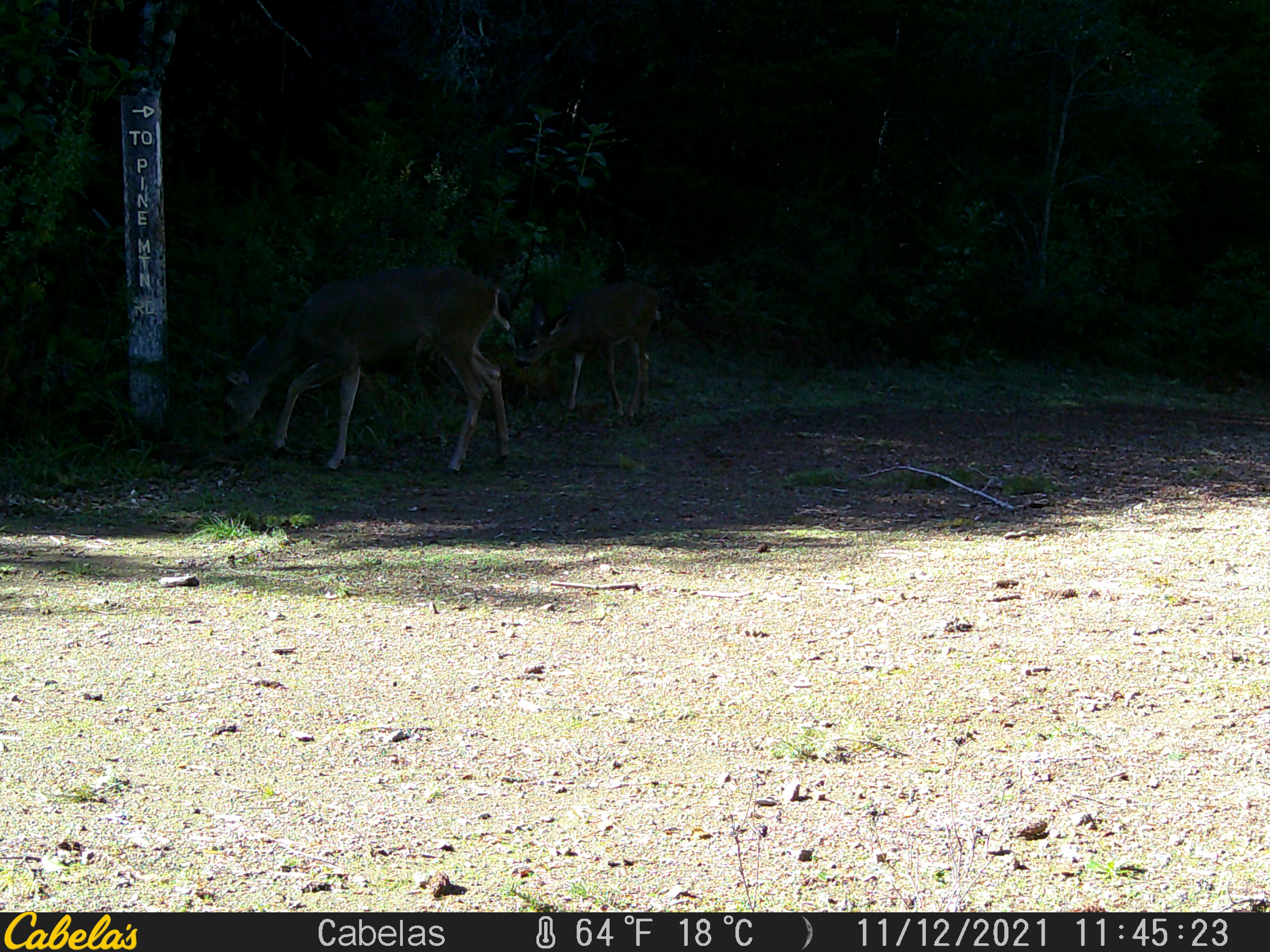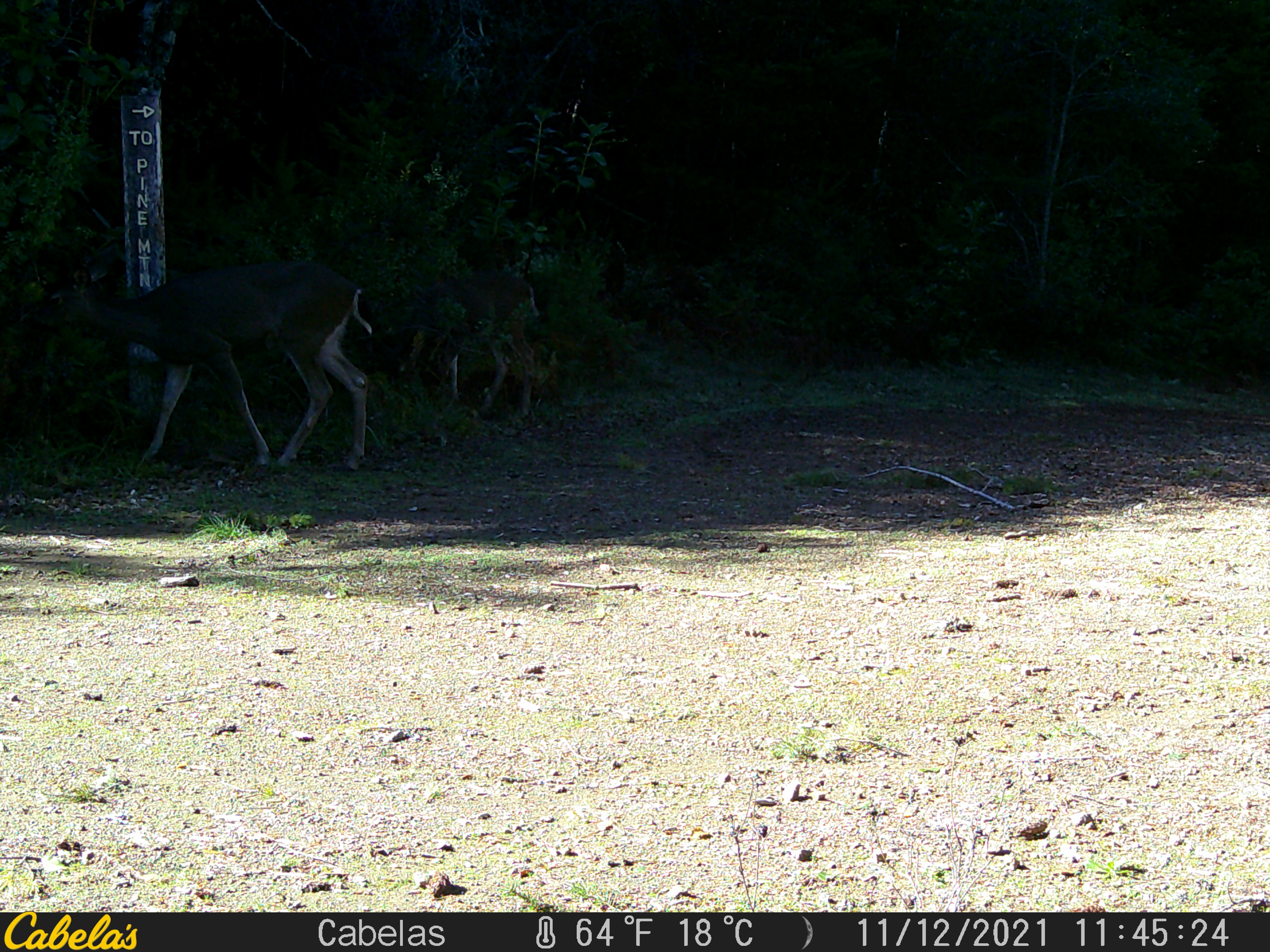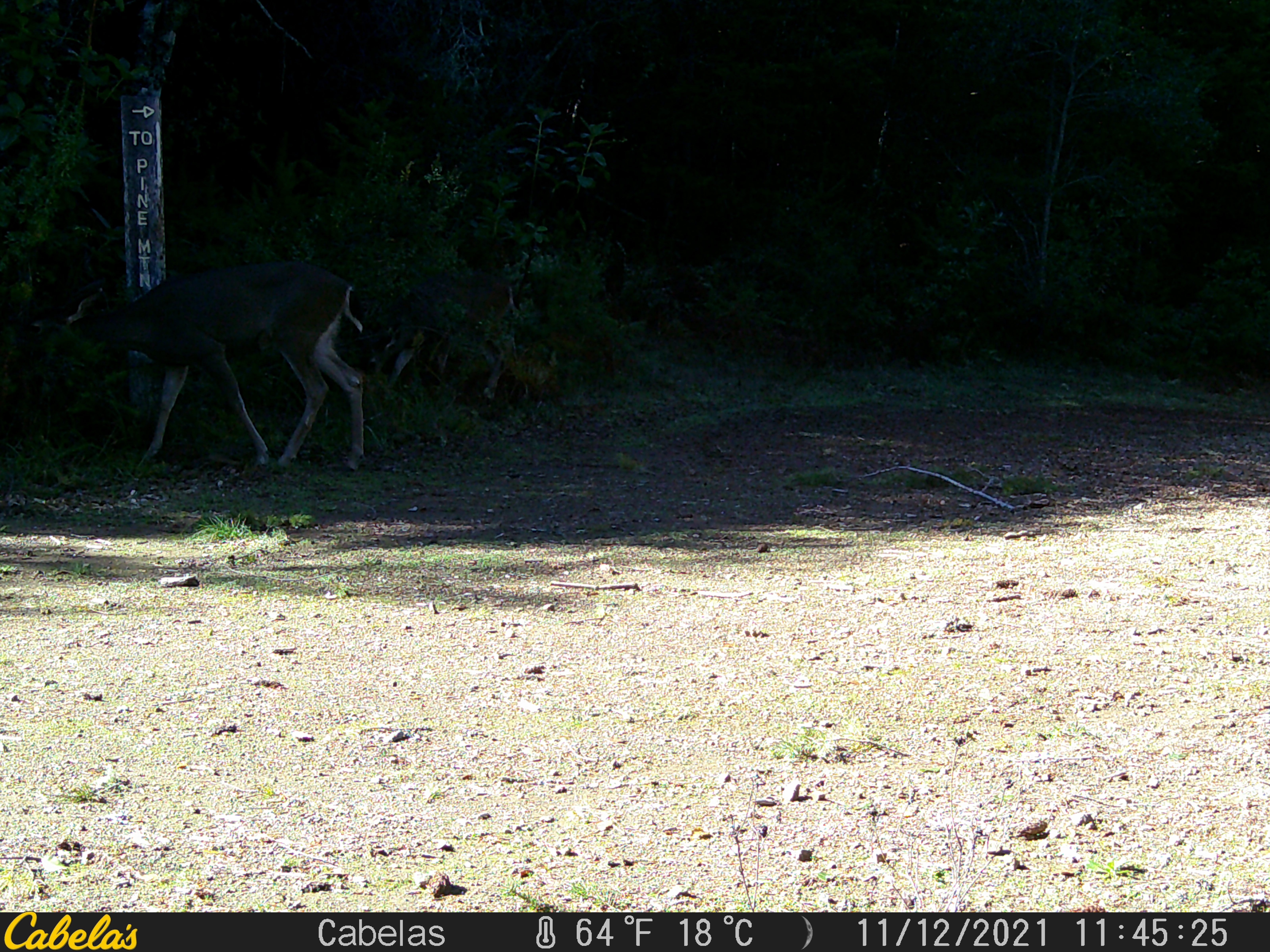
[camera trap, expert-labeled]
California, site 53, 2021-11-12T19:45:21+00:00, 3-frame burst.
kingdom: Animalia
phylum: Chordata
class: Mammalia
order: Artiodactyla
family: Cervidae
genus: Odocoileus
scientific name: Odocoileus hemionus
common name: mule deer